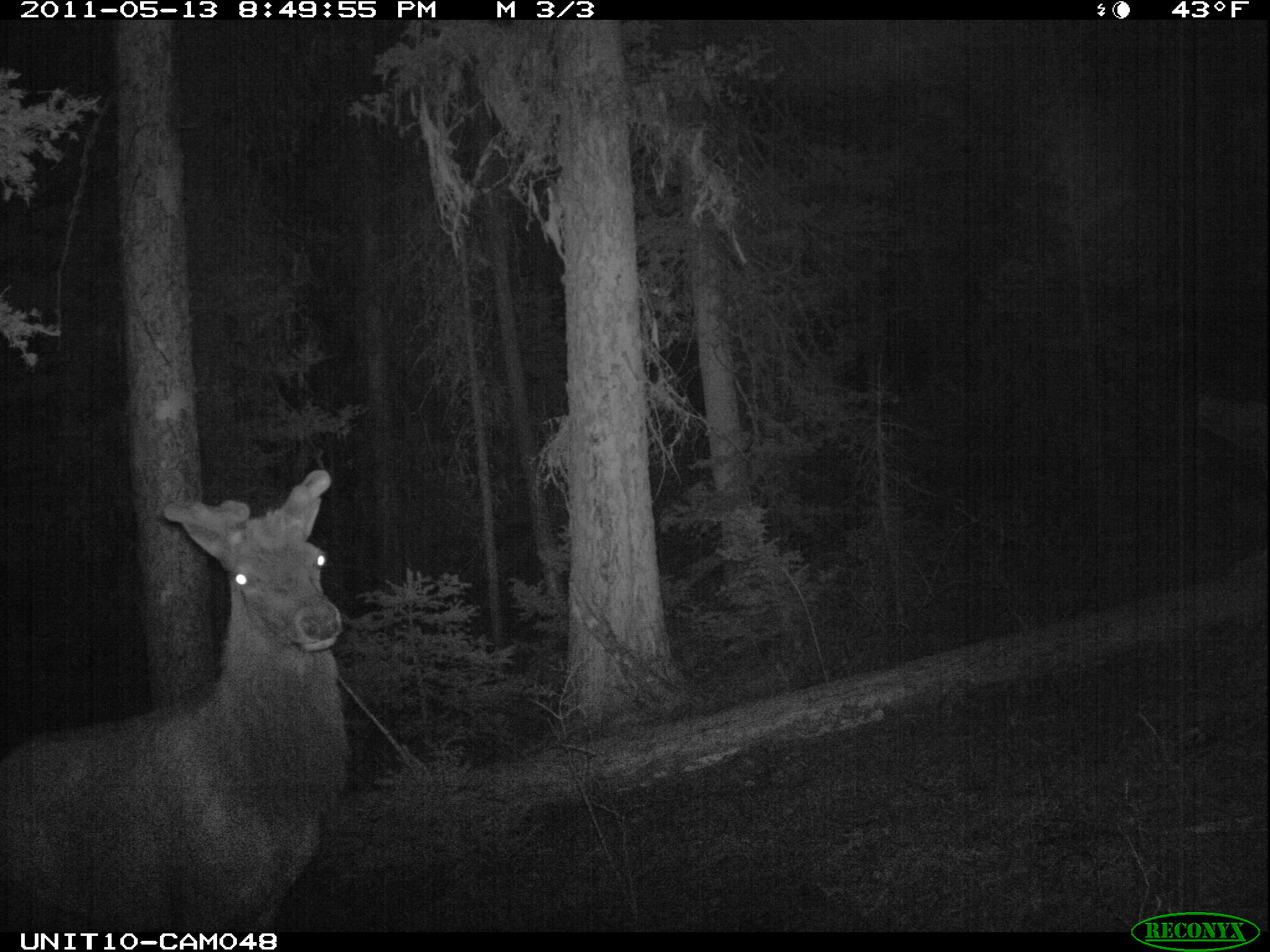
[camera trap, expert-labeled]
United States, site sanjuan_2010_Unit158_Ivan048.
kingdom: Animalia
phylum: Chordata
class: Mammalia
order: Artiodactyla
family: Cervidae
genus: Cervus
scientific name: Cervus elaphus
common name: red deer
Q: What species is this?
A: Cervus elaphus (red deer).